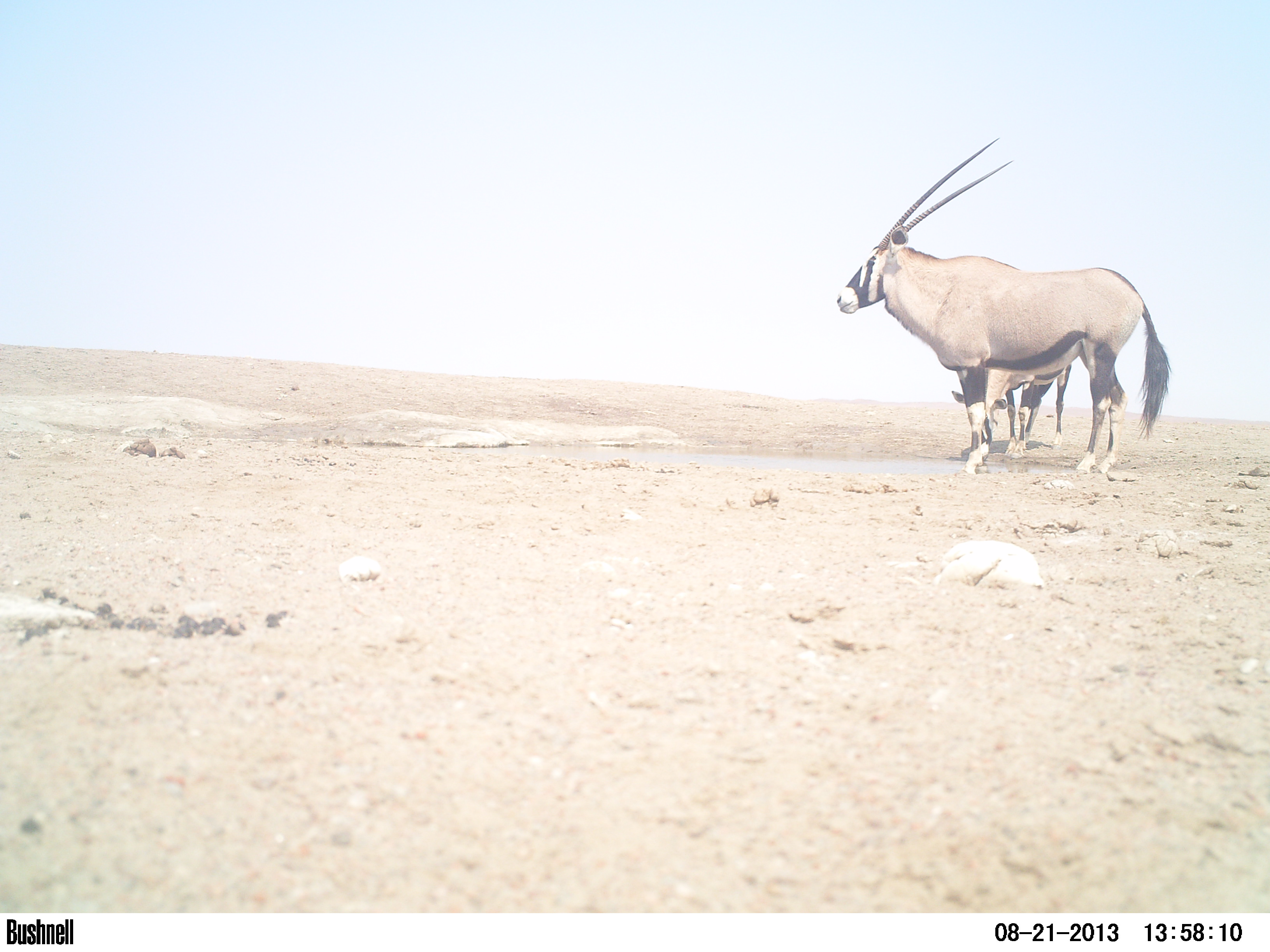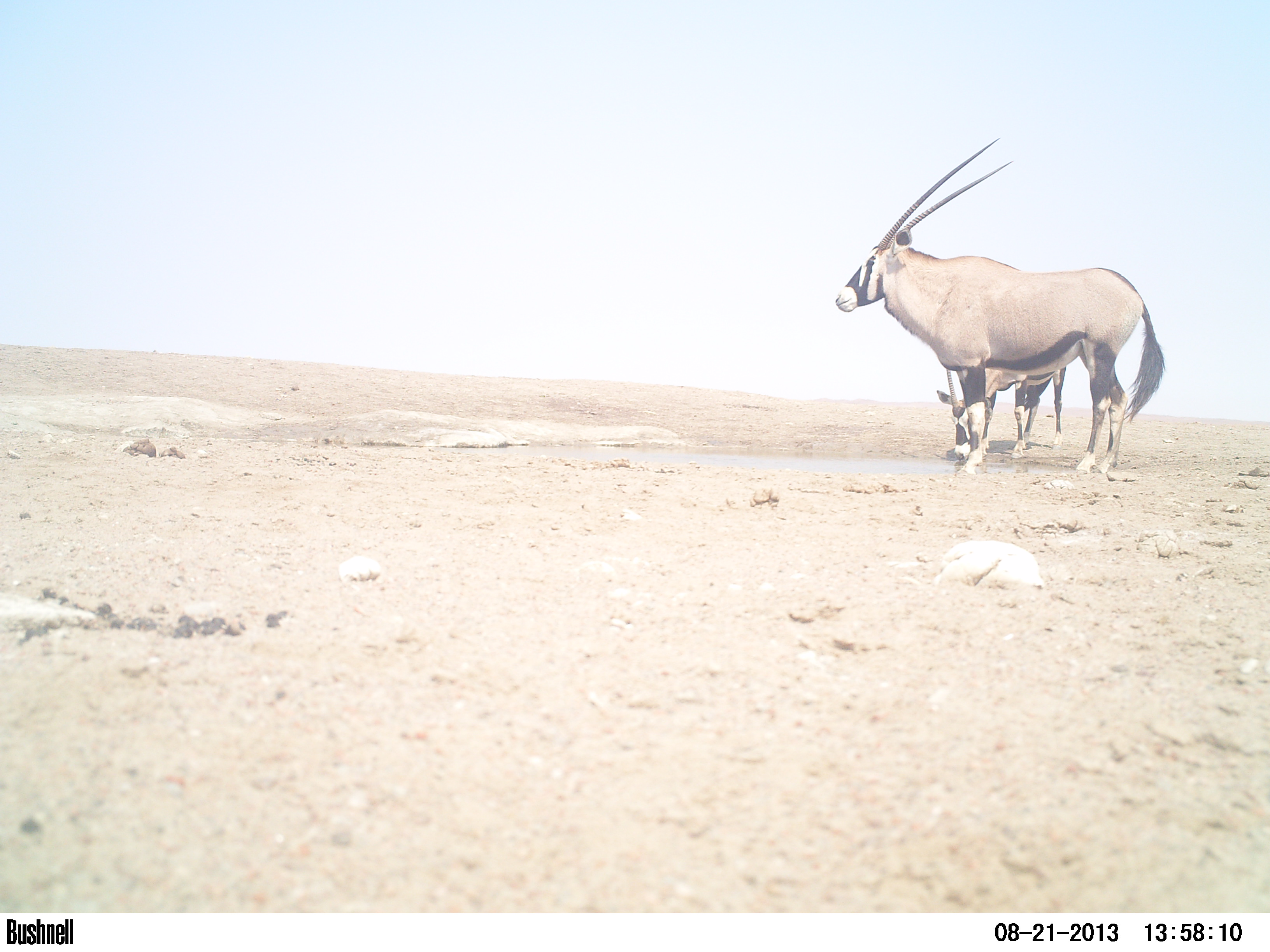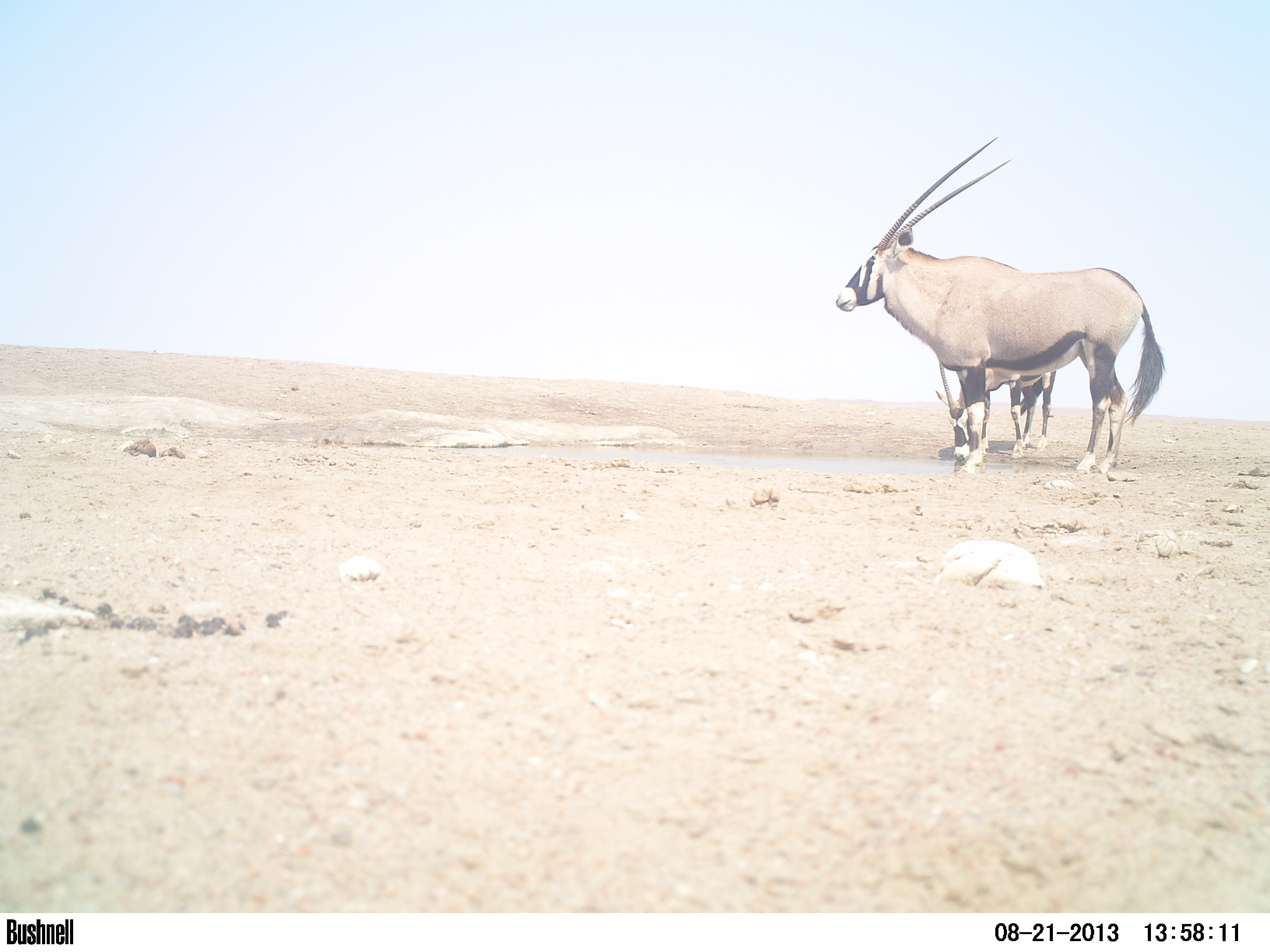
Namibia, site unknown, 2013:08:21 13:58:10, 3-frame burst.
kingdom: Animalia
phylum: Chordata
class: Mammalia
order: Artiodactyla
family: Bovidae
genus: Oryx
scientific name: Oryx gazella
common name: gemsbok